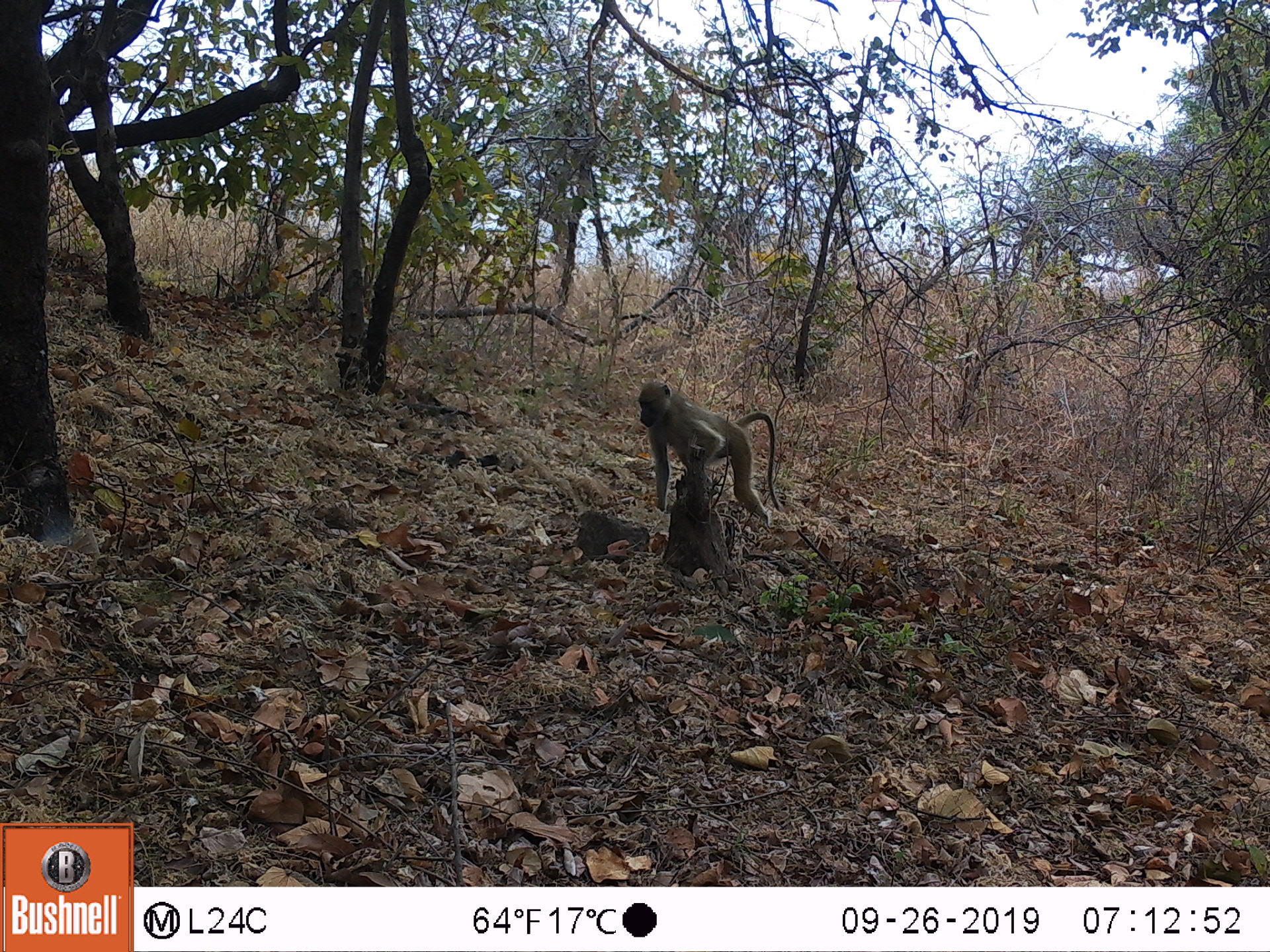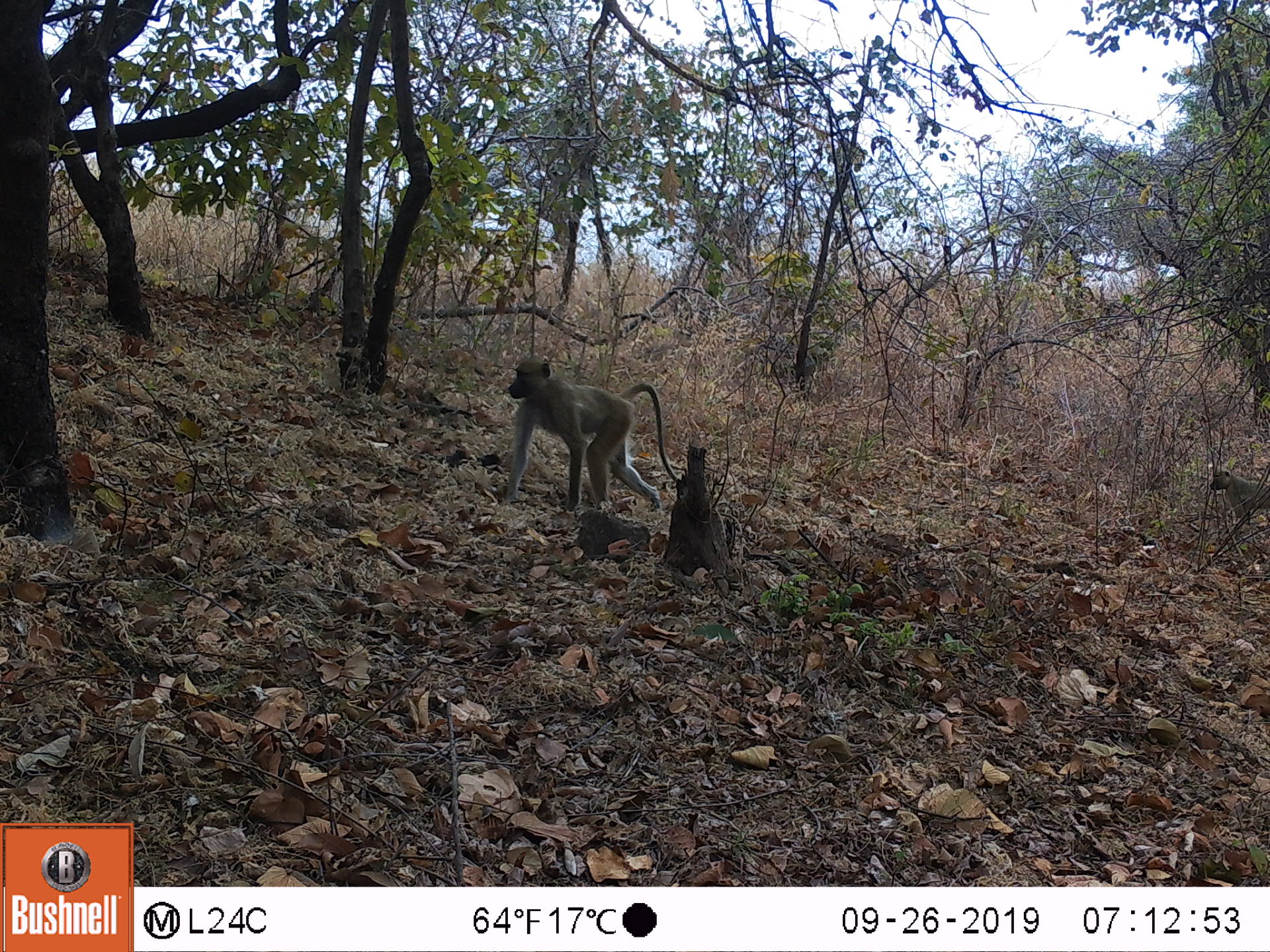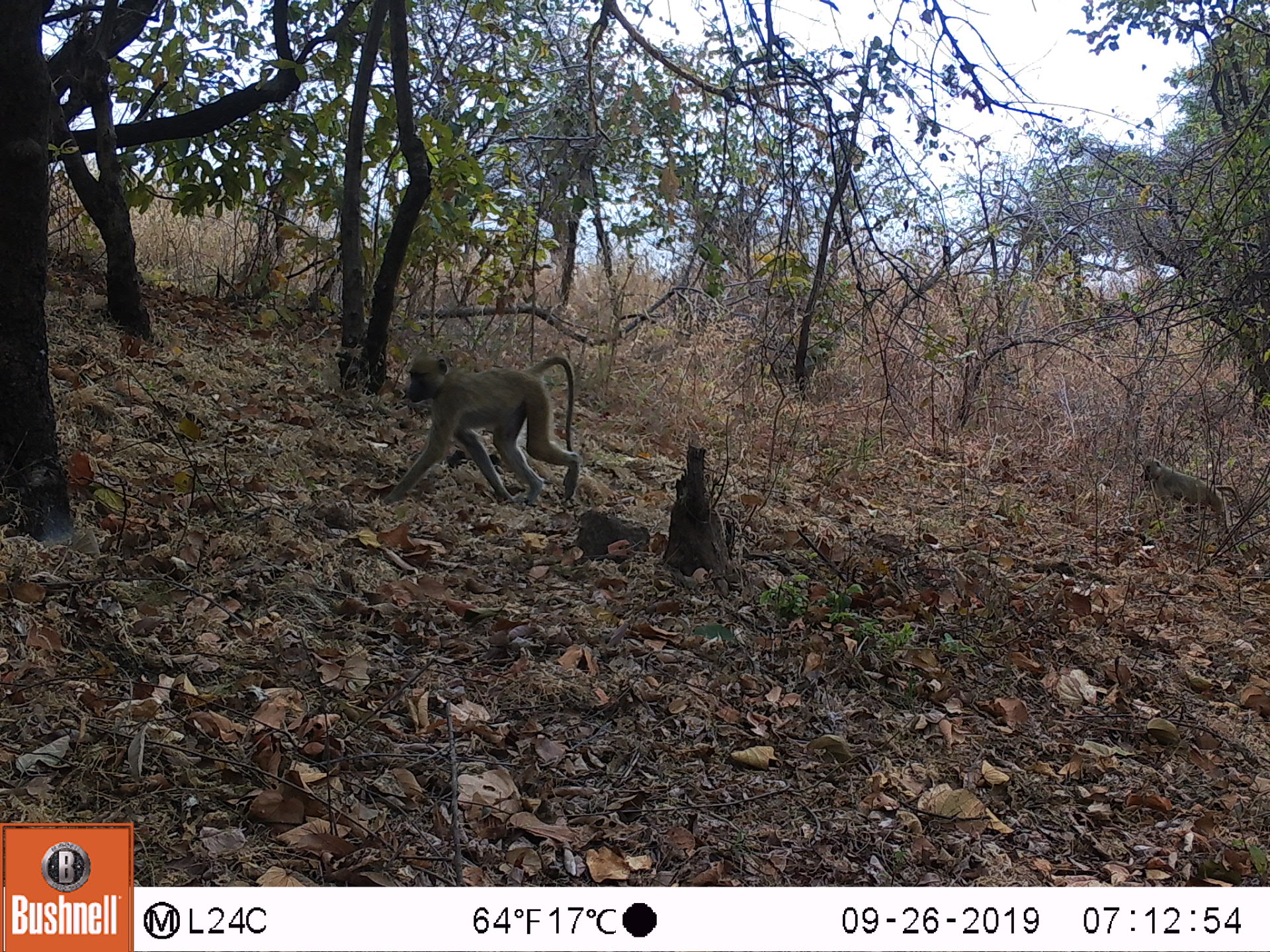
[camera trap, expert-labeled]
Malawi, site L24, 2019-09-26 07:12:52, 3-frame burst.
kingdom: Animalia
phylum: Chordata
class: Mammalia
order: Primates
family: Cercopithecidae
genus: Papio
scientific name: Papio cynocephalus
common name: yellow baboon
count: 1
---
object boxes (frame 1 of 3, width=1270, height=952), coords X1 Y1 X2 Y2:
yellow baboon: 632 377 784 510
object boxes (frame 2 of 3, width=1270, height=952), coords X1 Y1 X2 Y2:
yellow baboon: 501 351 674 510; 1206 465 1262 534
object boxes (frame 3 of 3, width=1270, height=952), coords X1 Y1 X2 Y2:
yellow baboon: 394 342 580 505; 1135 451 1239 522